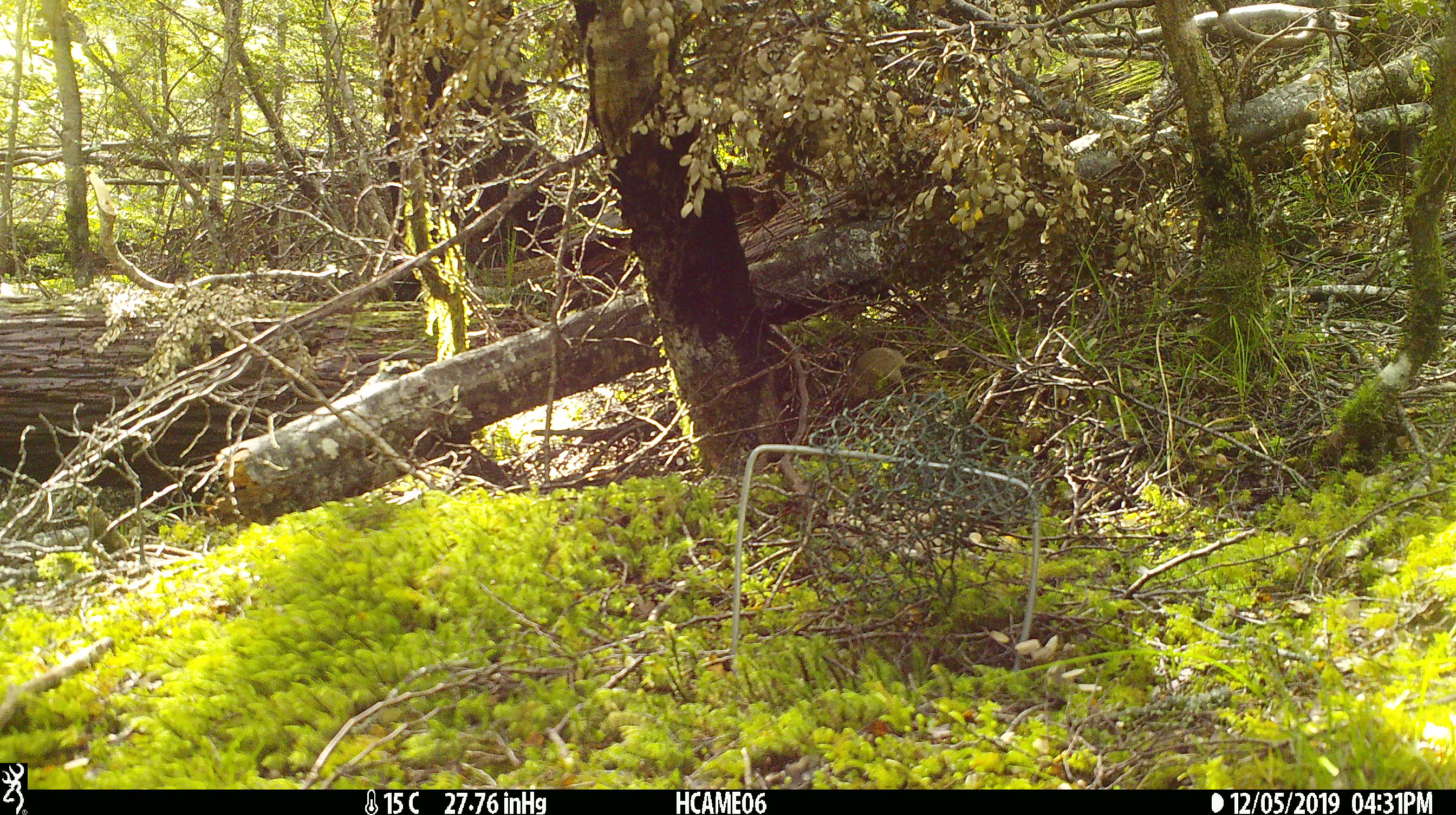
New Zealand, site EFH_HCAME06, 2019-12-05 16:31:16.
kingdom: Animalia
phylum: Chordata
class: Mammalia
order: Rodentia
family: Muridae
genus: Mus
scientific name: Mus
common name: mouse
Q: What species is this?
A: Mouse (Mus).